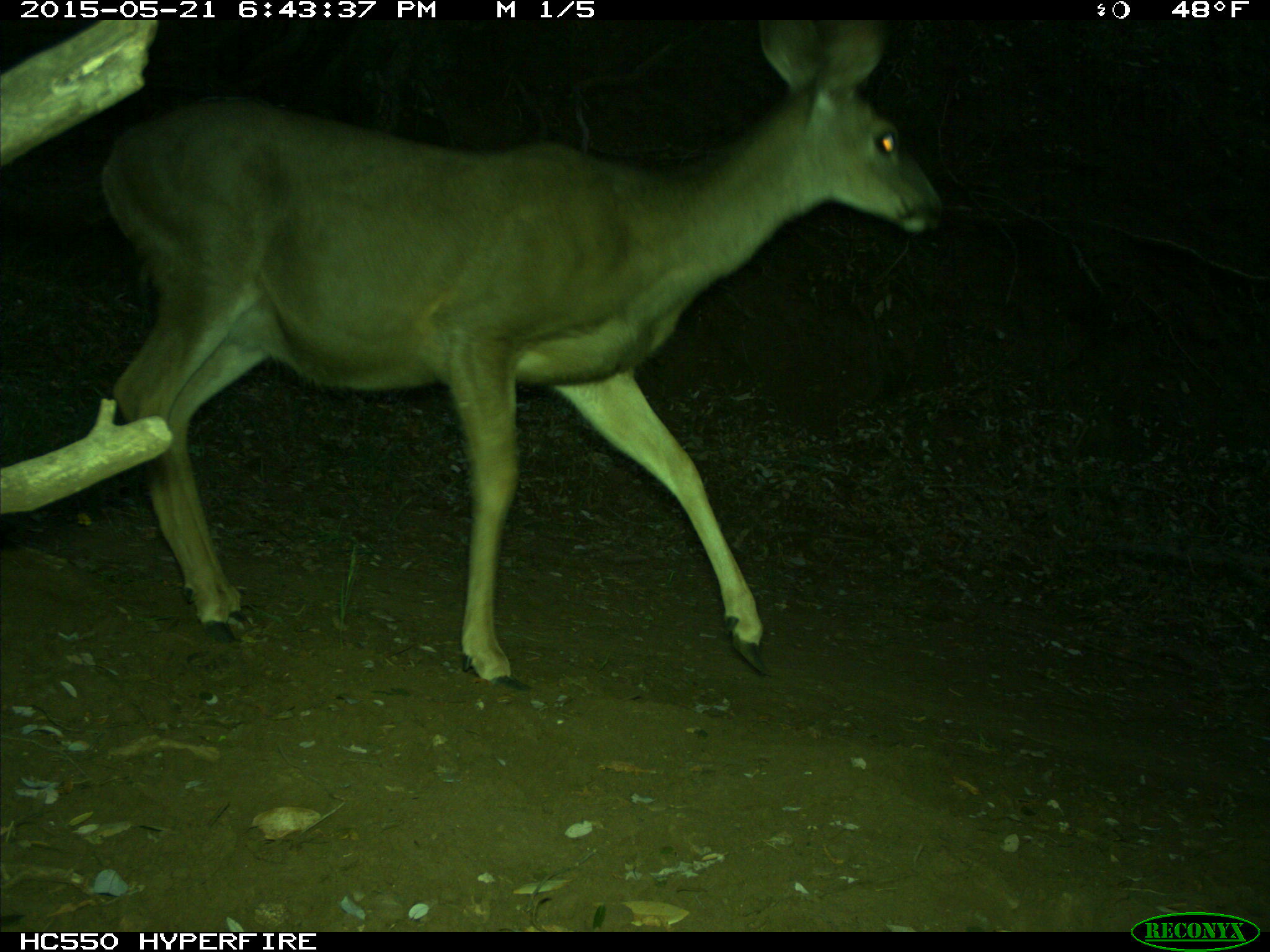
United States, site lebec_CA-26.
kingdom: Animalia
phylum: Chordata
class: Mammalia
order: Artiodactyla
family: Cervidae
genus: Odocoileus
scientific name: Odocoileus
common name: deer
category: unidentified deer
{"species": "unidentified deer (deer) (Odocoileus)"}